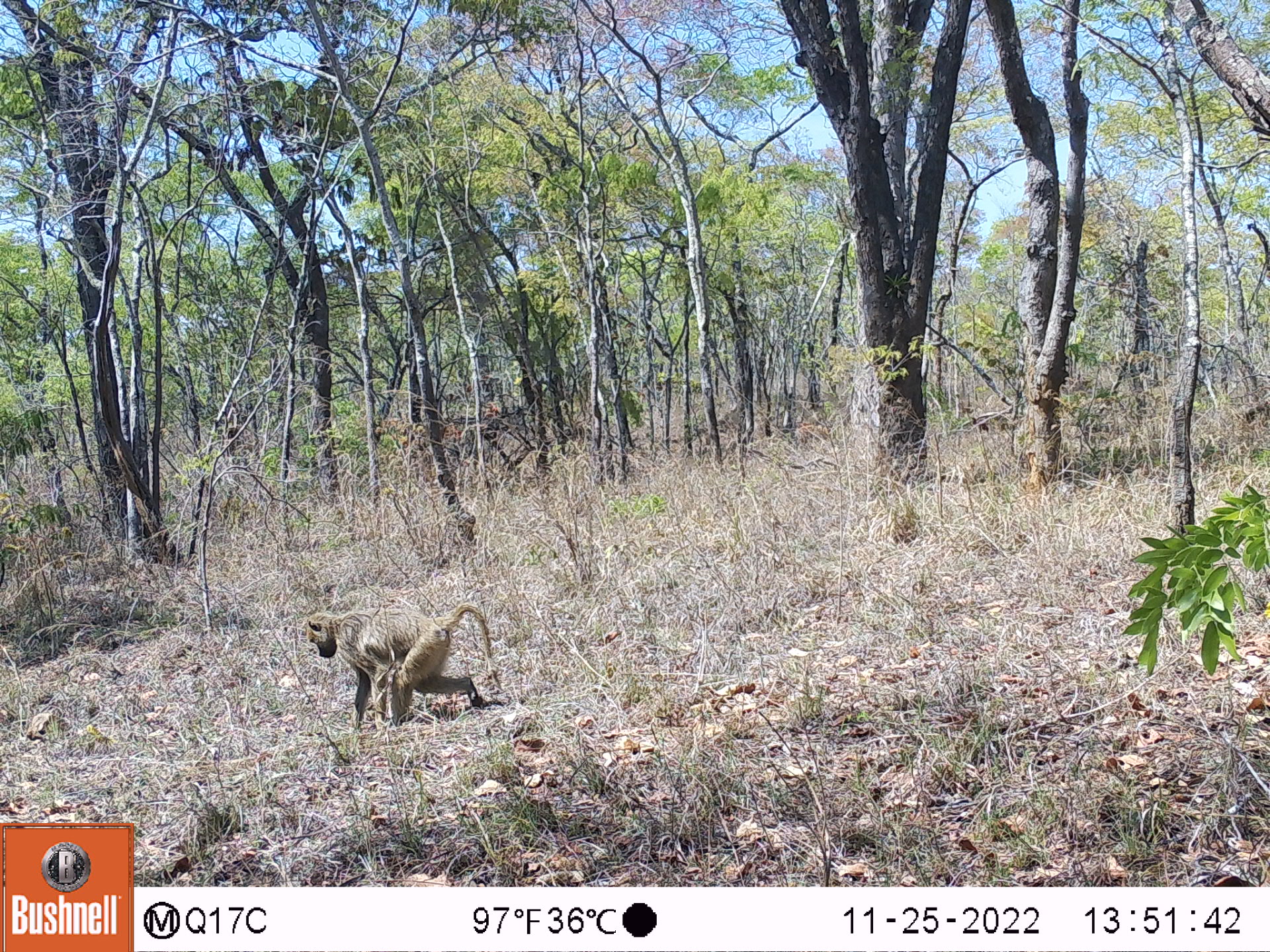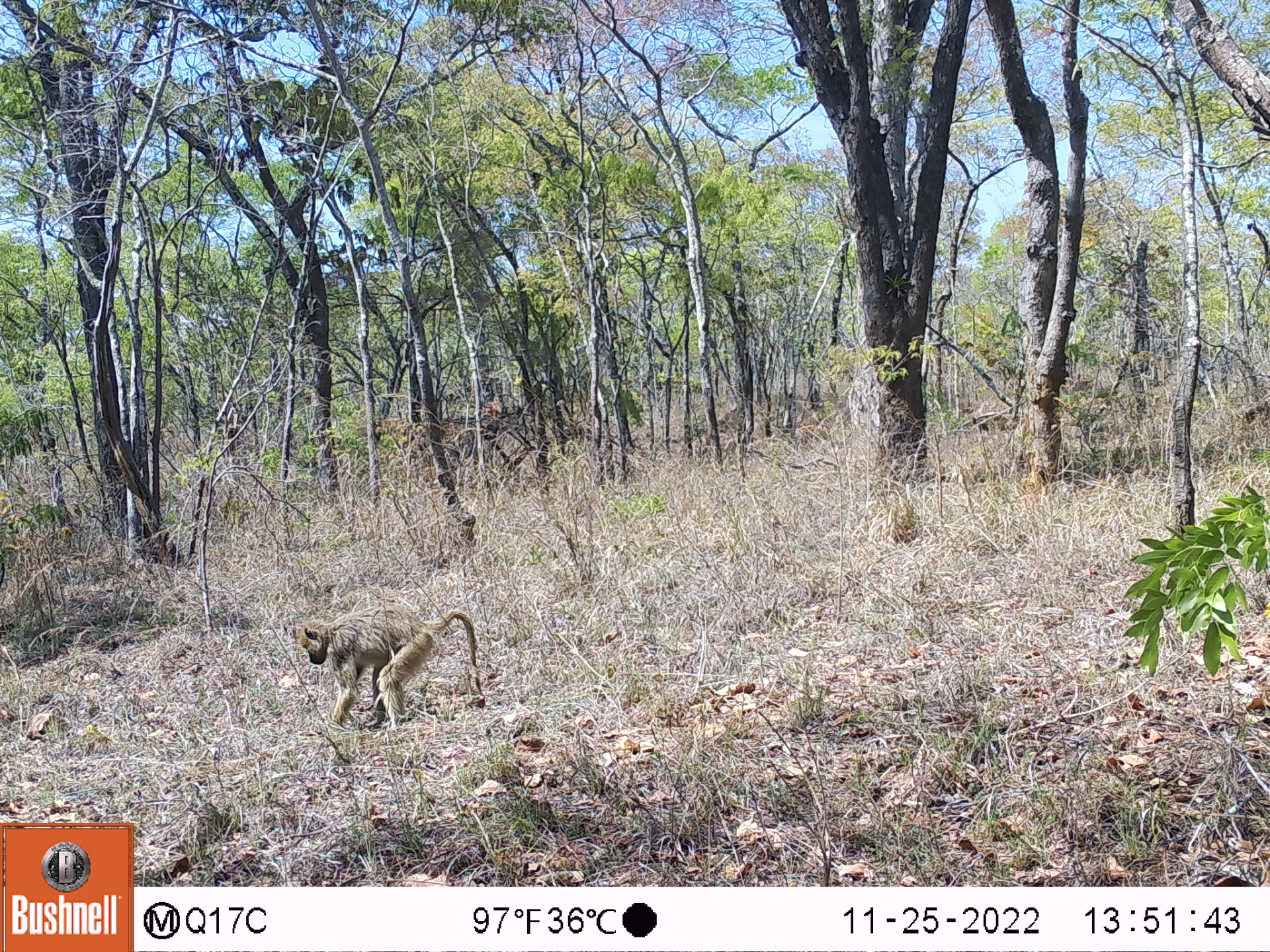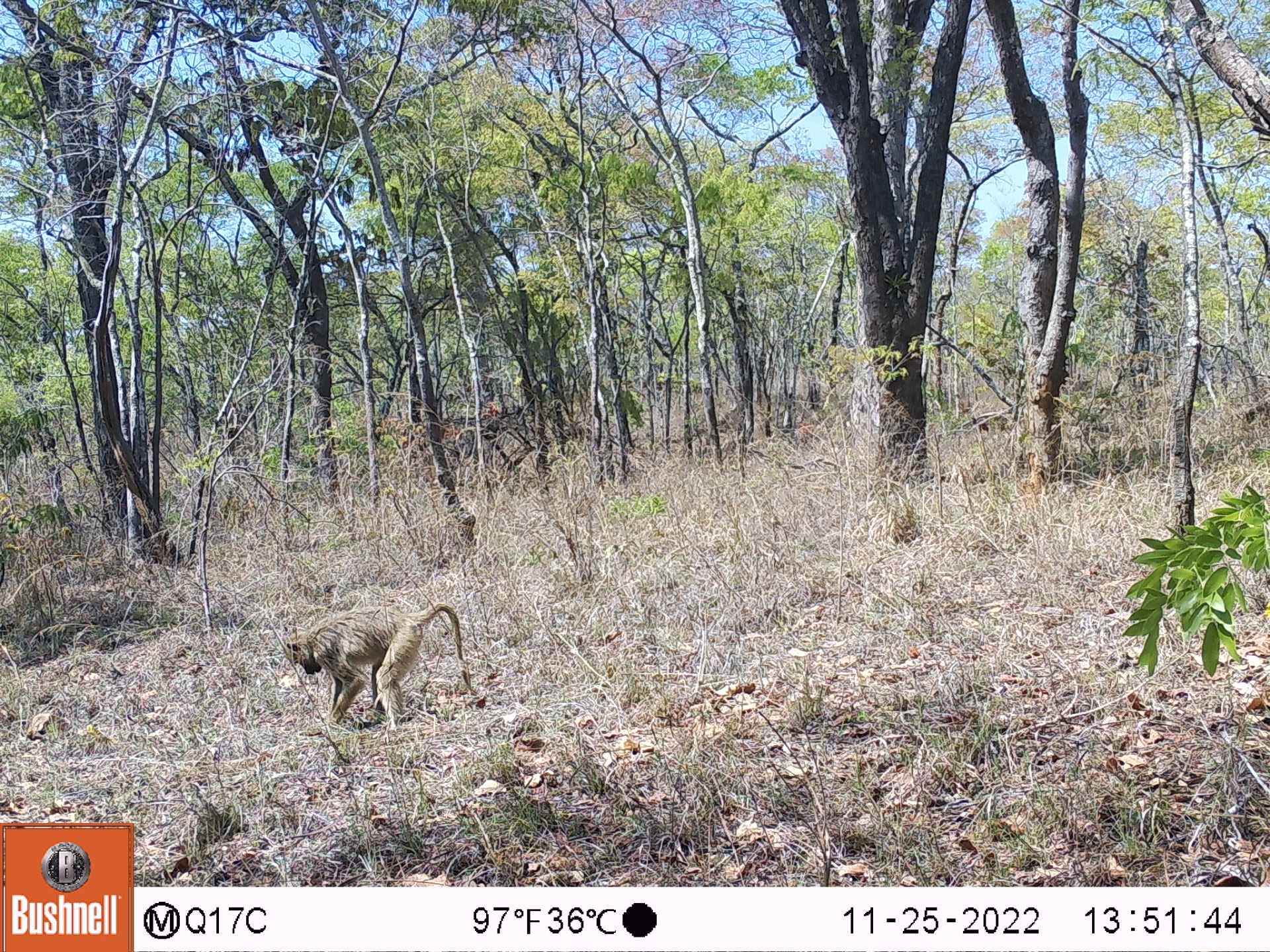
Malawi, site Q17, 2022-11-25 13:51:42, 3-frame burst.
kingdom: Animalia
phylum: Chordata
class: Mammalia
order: Primates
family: Cercopithecidae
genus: Papio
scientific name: Papio cynocephalus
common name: yellow baboon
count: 1